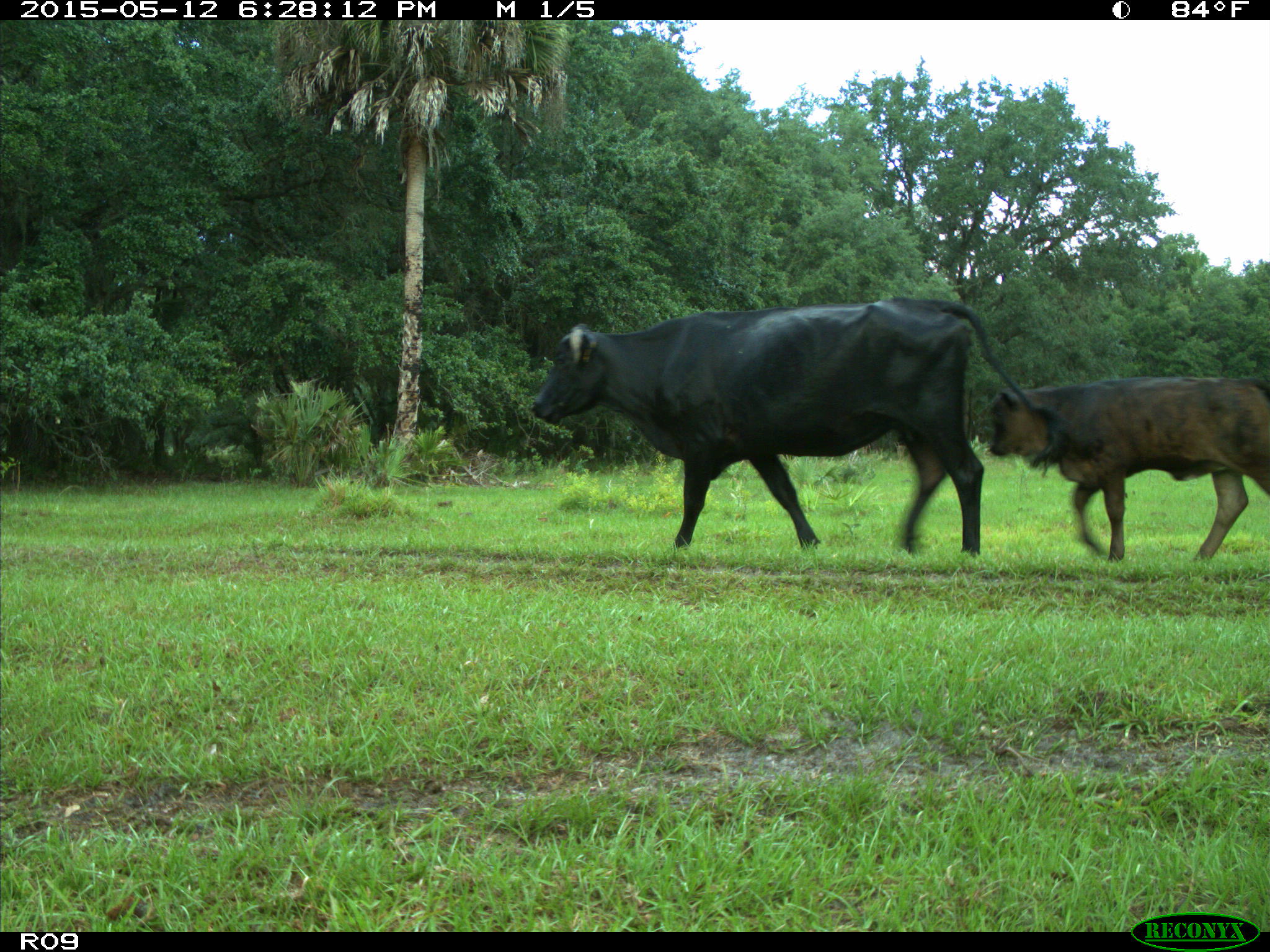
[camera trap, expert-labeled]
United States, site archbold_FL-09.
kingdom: Animalia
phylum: Chordata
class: Mammalia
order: Artiodactyla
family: Bovidae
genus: Bos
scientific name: Bos taurus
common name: domestic cow